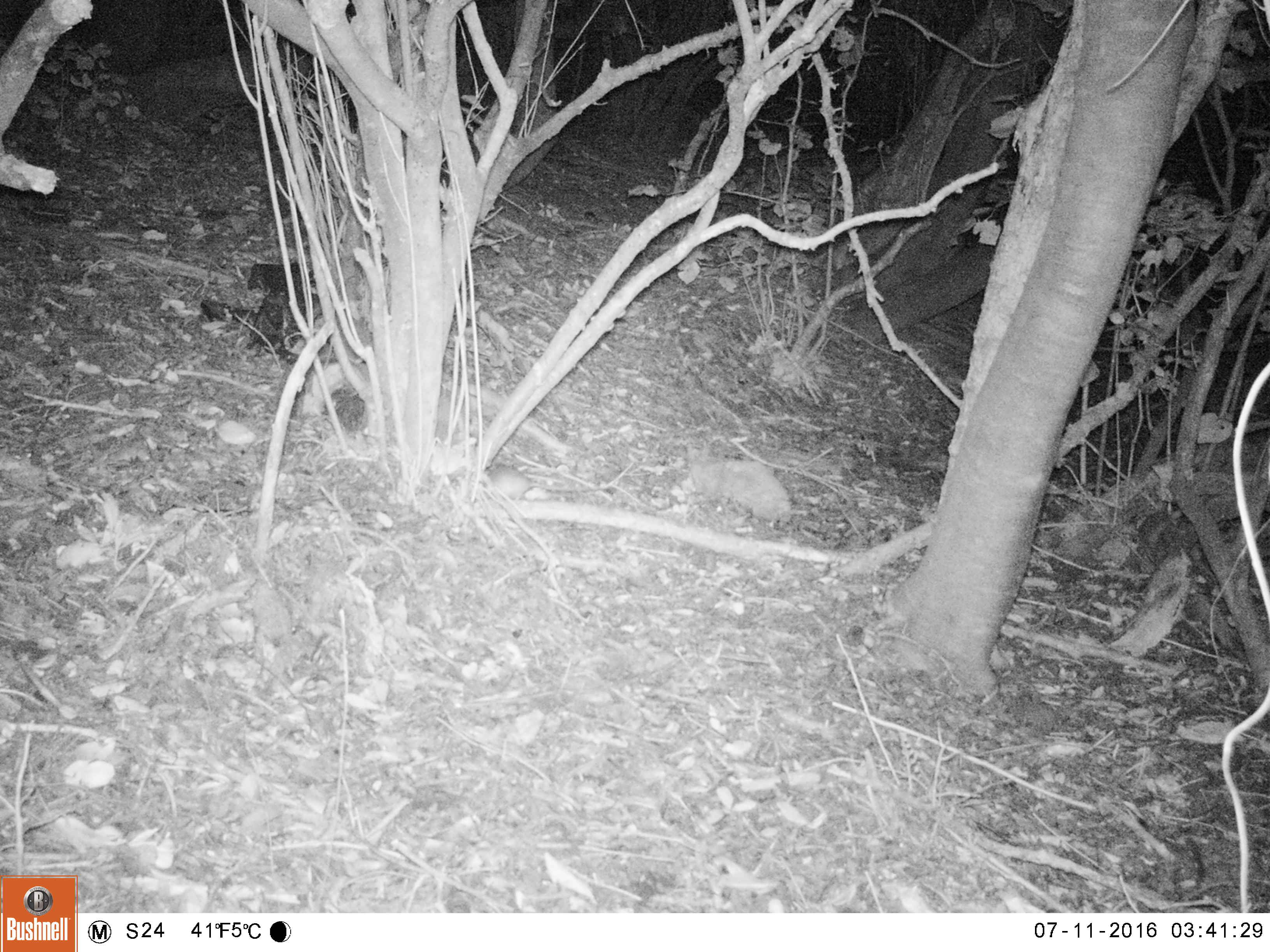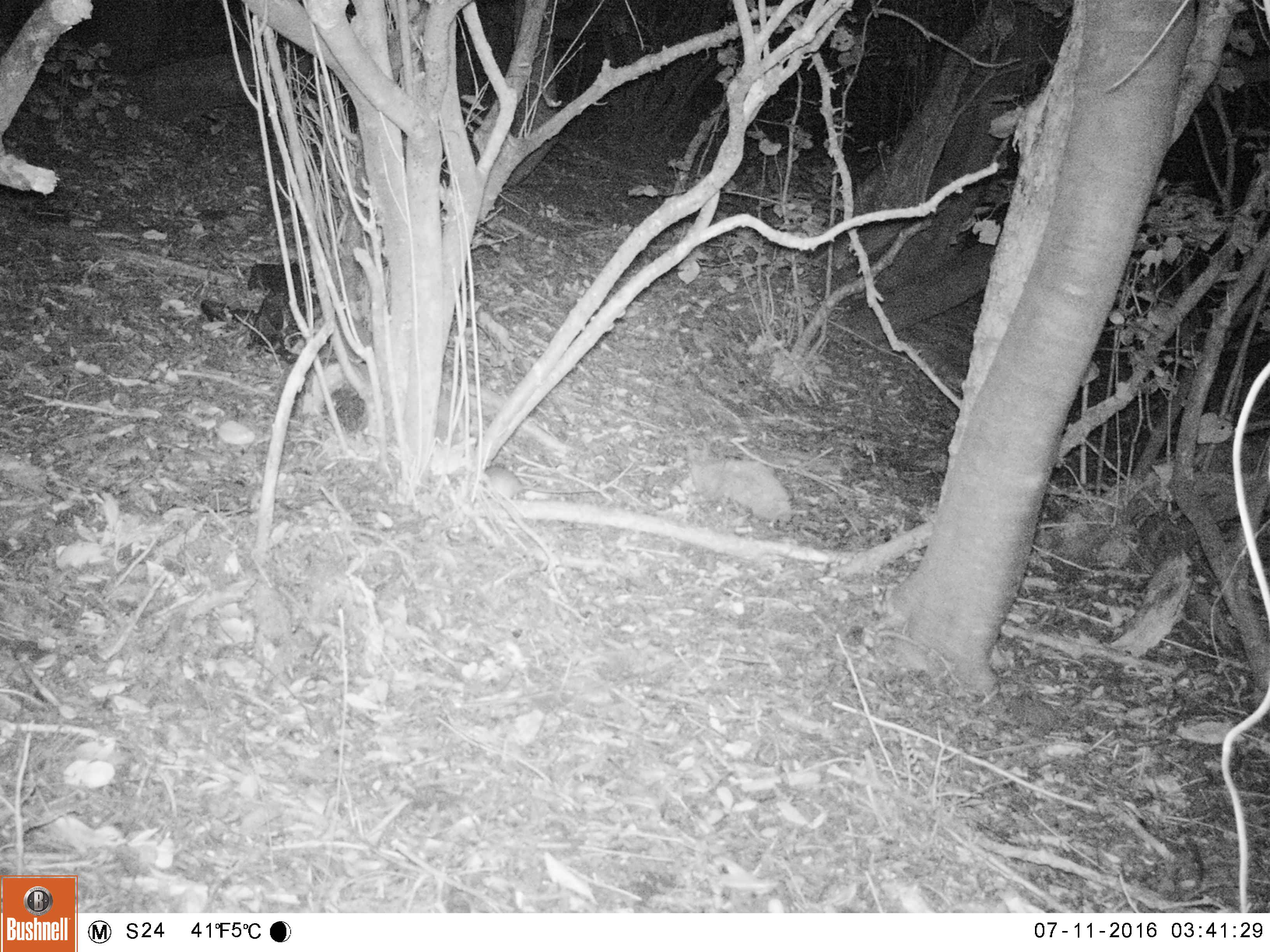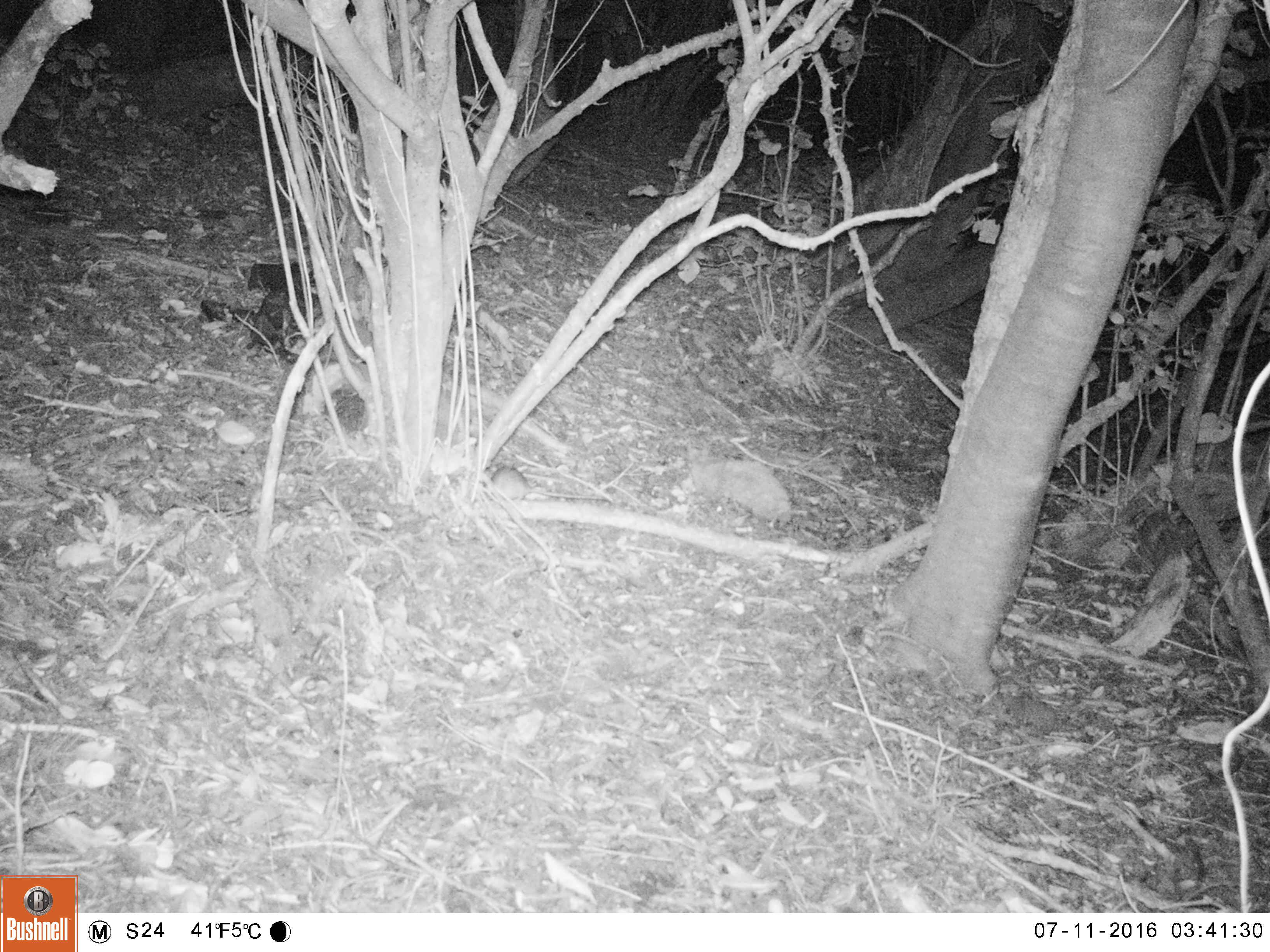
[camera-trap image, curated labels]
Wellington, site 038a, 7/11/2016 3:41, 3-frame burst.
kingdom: Animalia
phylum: Chordata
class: Mammalia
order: Rodentia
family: Muridae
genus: Mus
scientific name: Mus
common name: mouse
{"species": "mouse (Mus)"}